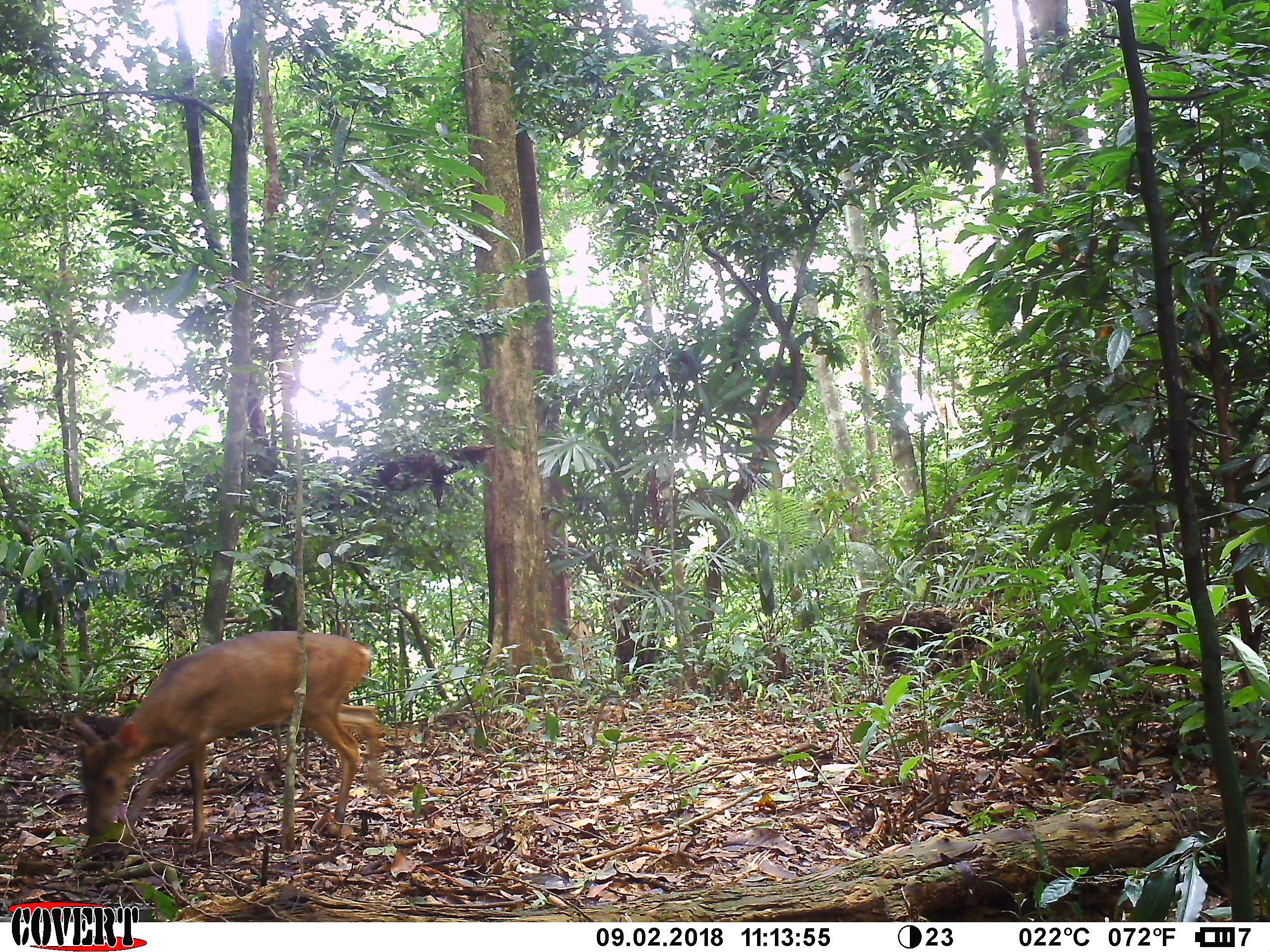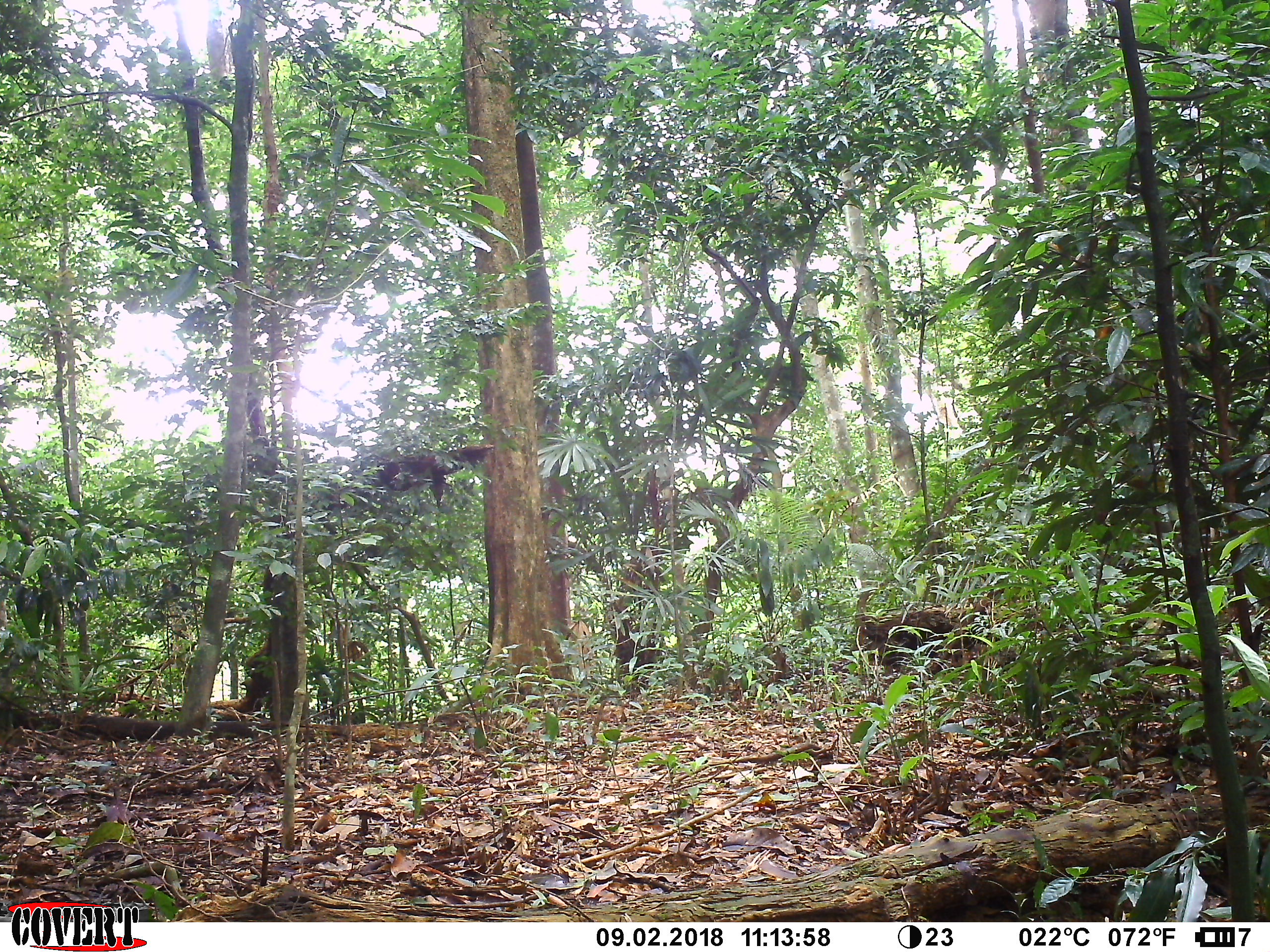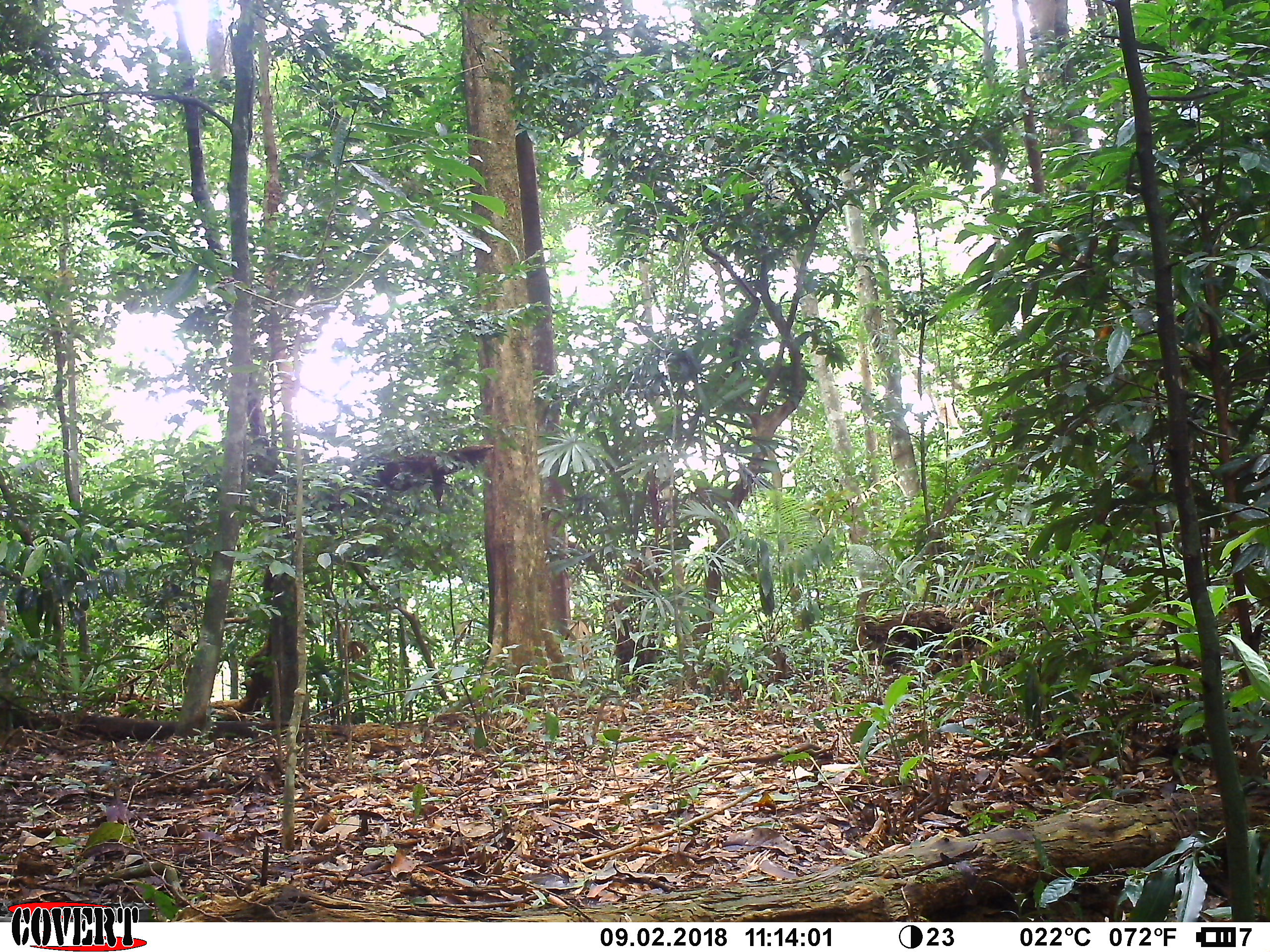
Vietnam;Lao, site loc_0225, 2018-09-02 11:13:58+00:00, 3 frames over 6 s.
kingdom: Animalia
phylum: Chordata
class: Mammalia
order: Artiodactyla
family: Cervidae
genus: Muntiacus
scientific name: Muntiacus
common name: muntjacs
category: unidentified muntjac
Unidentified muntjac (muntjacs) (Muntiacus). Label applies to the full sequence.